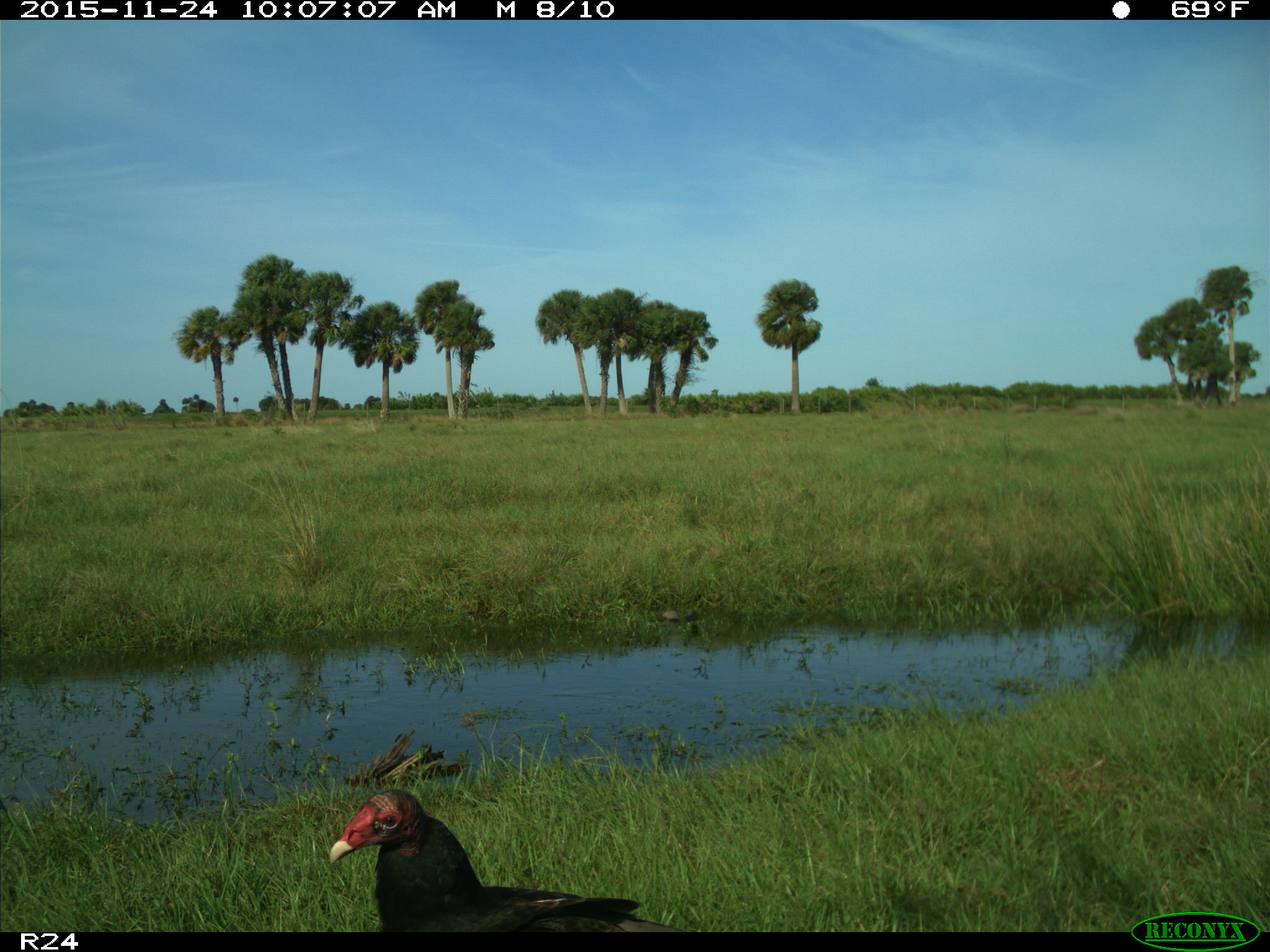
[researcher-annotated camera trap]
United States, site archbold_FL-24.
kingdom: Animalia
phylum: Chordata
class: Aves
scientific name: Aves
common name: birds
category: unidentified bird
Unidentified bird (birds) (Aves).